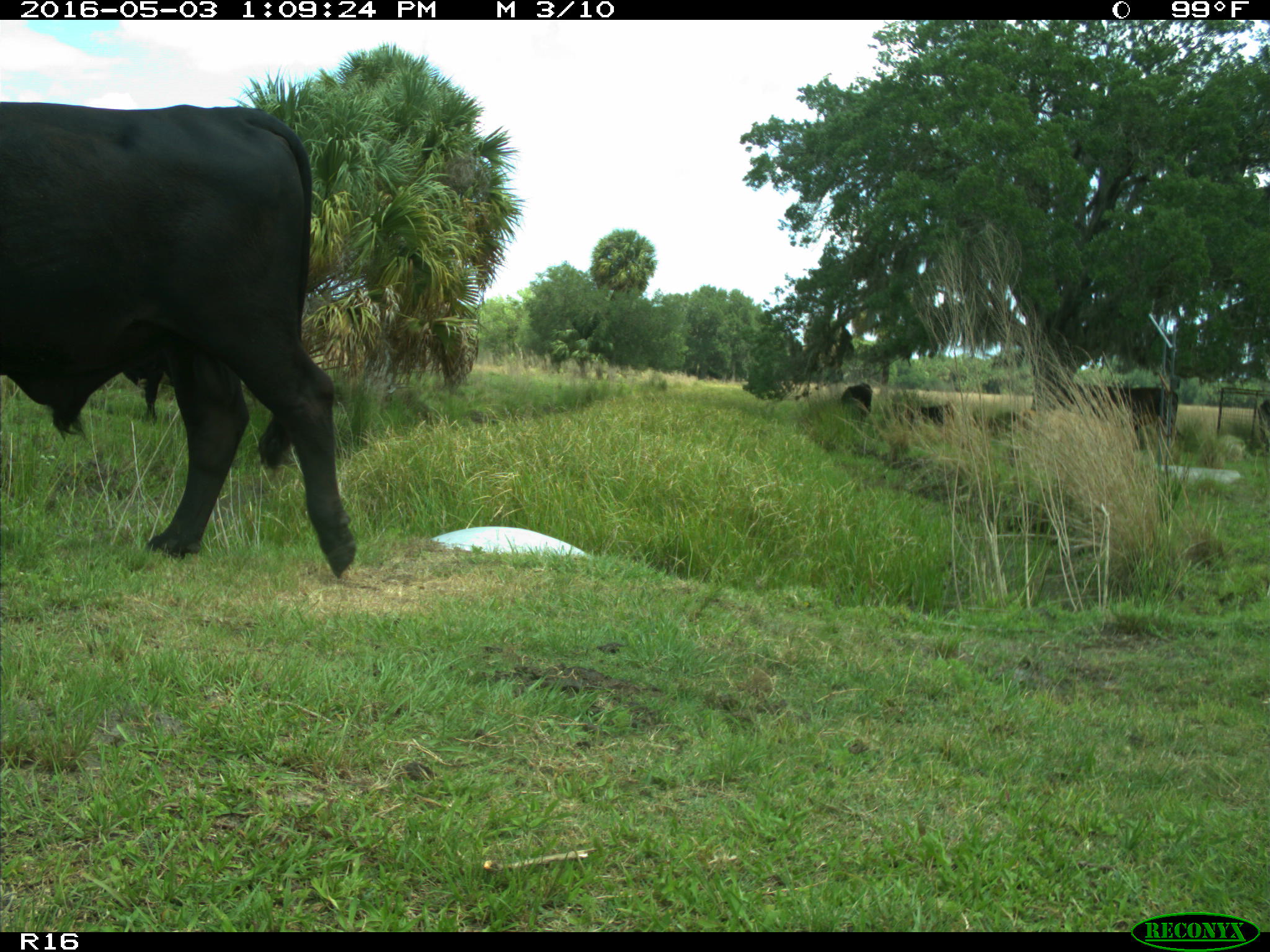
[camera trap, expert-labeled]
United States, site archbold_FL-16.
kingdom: Animalia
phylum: Chordata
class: Mammalia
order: Artiodactyla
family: Bovidae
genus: Bos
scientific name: Bos taurus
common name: domestic cow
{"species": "Bos taurus (domestic cow)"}